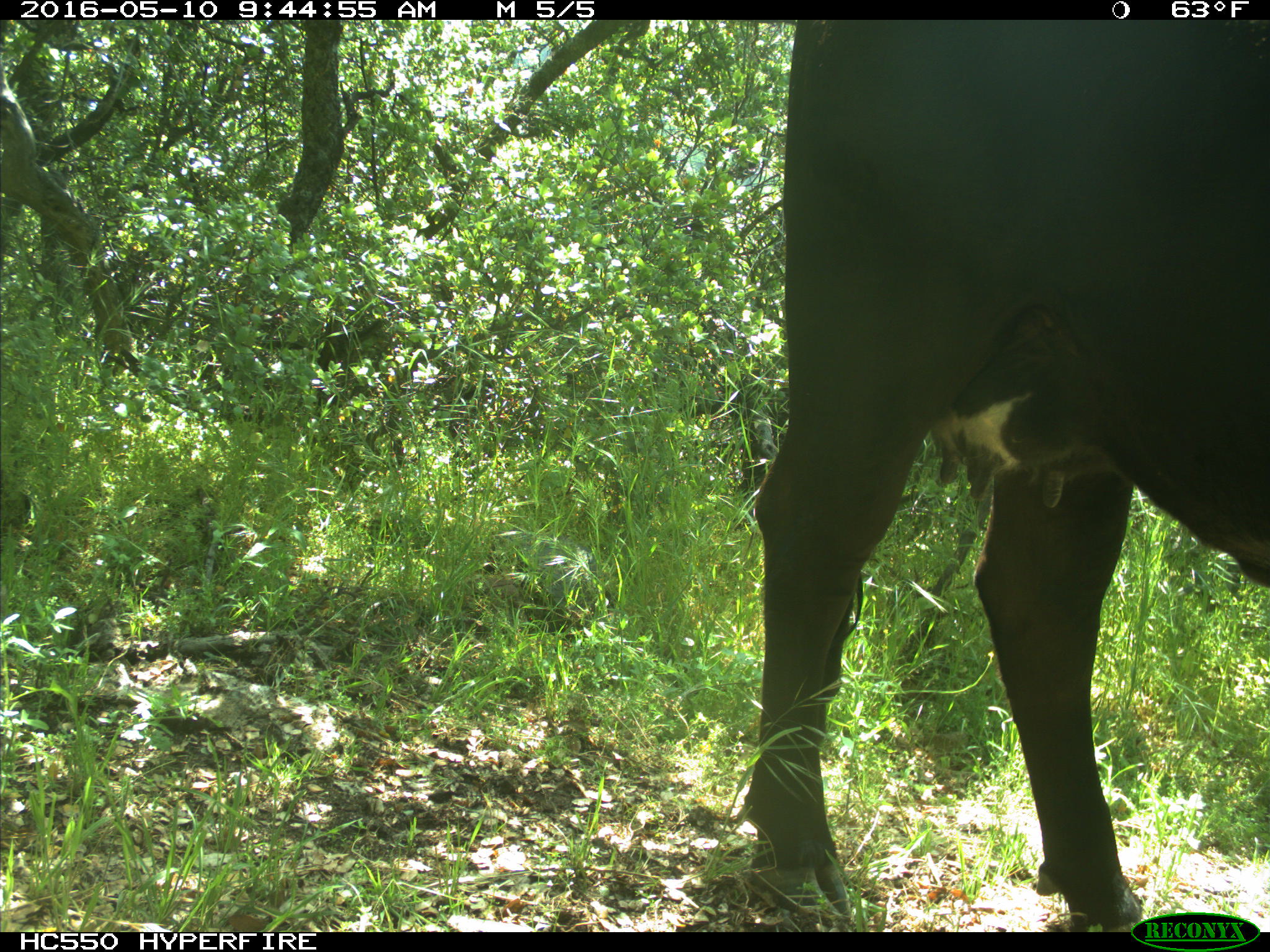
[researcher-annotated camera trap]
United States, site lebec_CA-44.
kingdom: Animalia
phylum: Chordata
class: Mammalia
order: Artiodactyla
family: Bovidae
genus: Bos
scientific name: Bos taurus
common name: domestic cow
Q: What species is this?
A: Bos taurus (domestic cow).